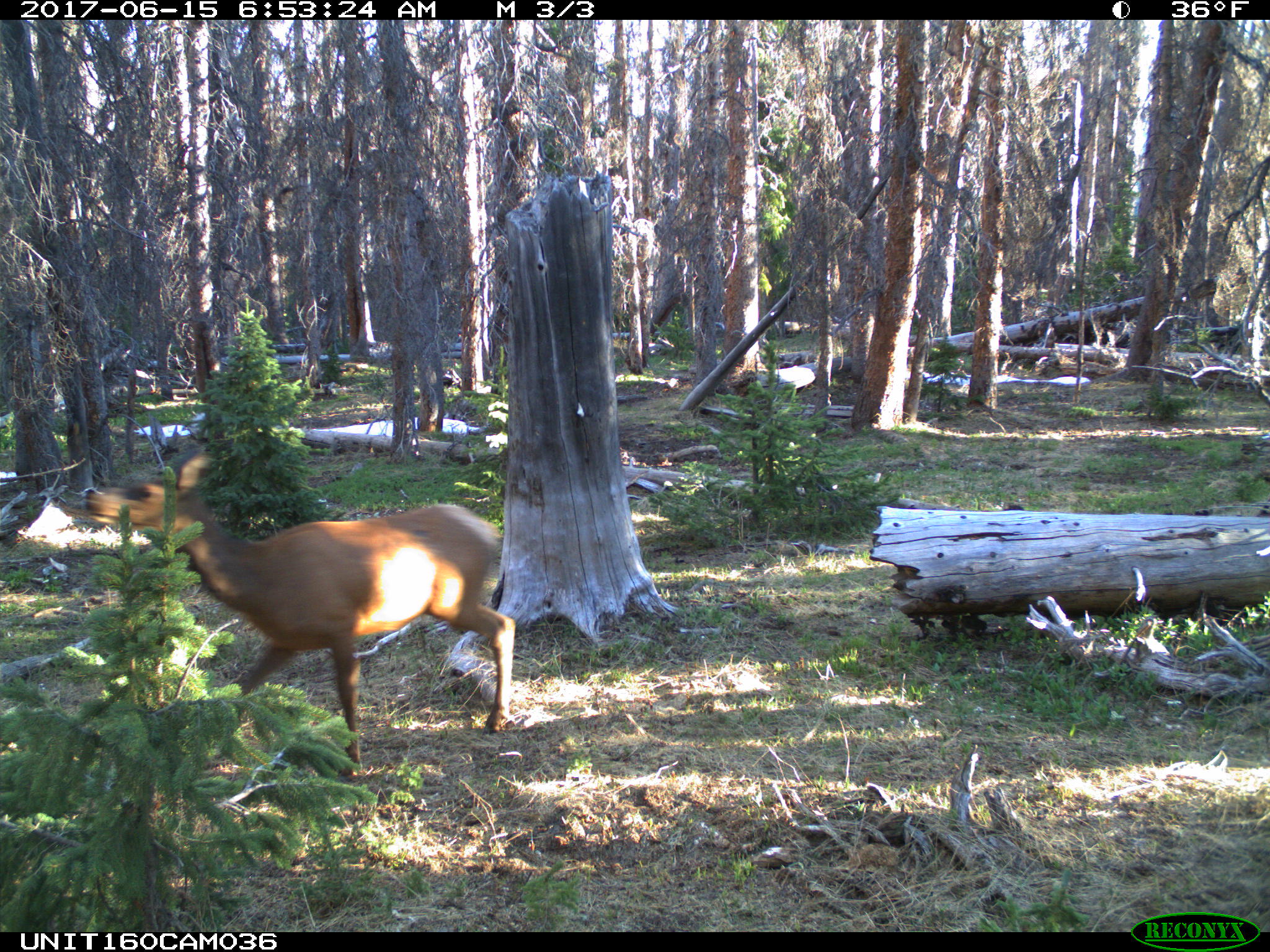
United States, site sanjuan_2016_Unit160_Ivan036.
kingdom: Animalia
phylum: Chordata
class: Mammalia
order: Artiodactyla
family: Cervidae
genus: Cervus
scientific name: Cervus elaphus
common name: red deer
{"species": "Cervus elaphus (red deer)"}